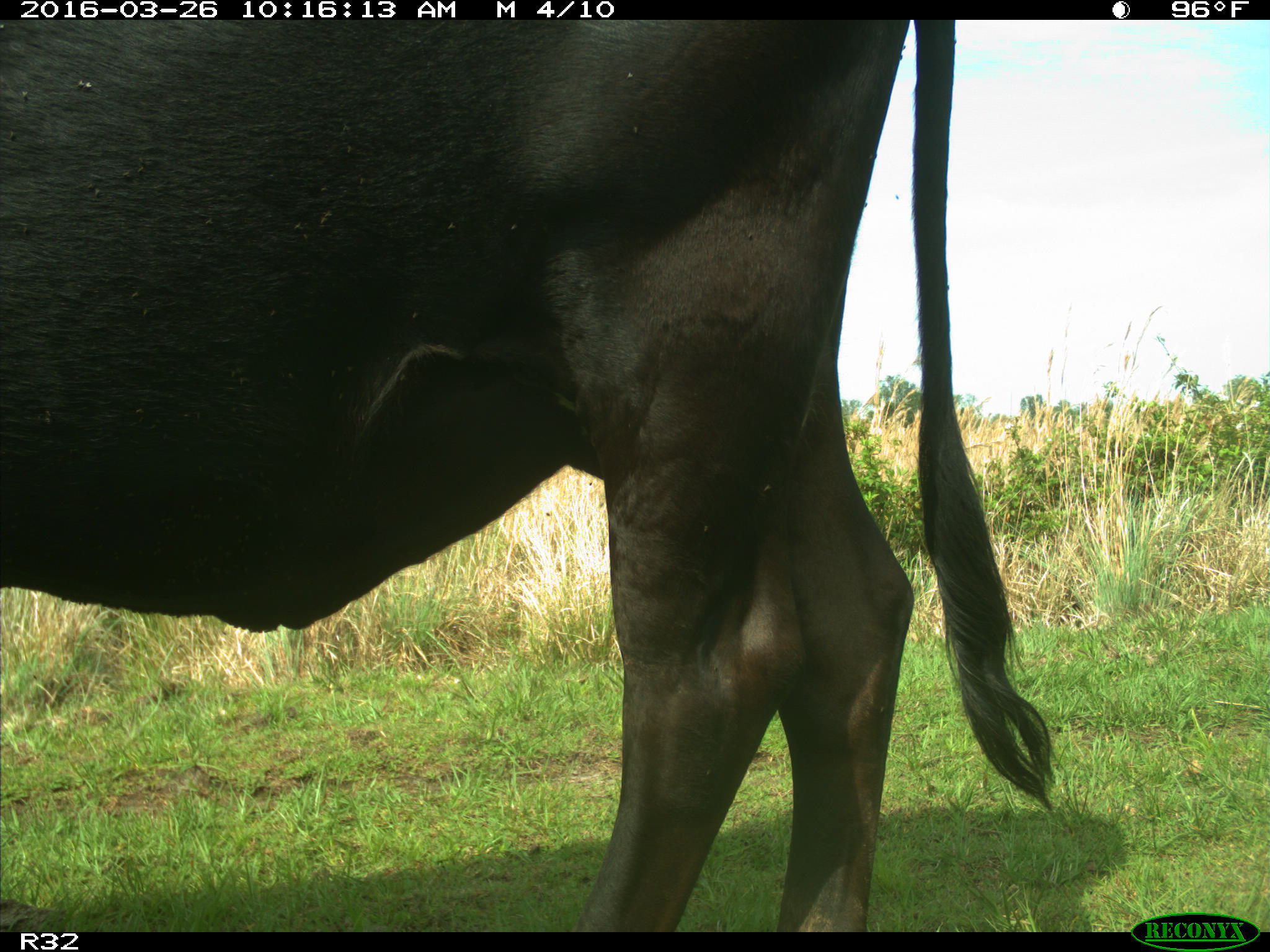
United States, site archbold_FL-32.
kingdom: Animalia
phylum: Chordata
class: Mammalia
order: Artiodactyla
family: Bovidae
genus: Bos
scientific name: Bos taurus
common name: domestic cow